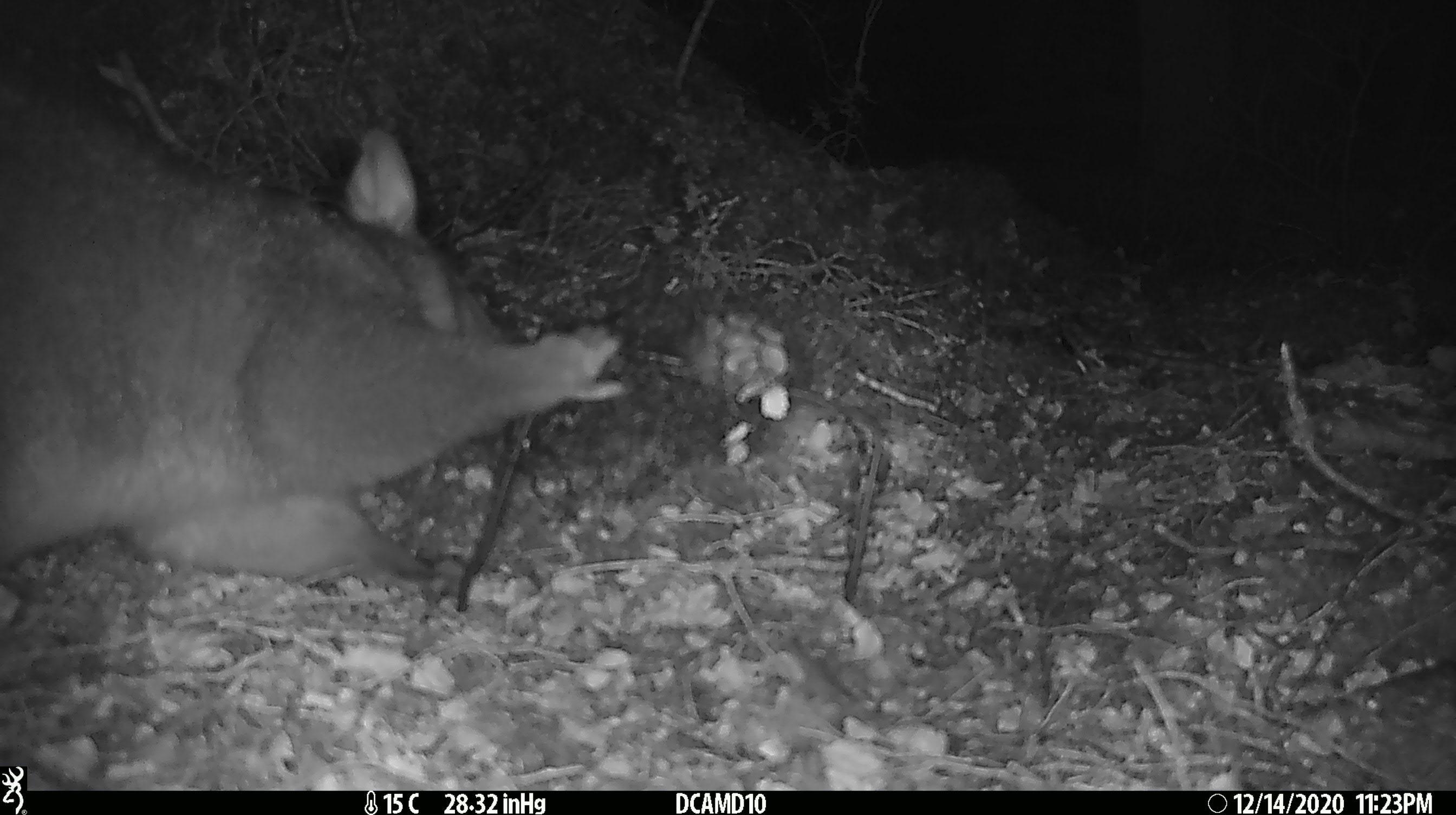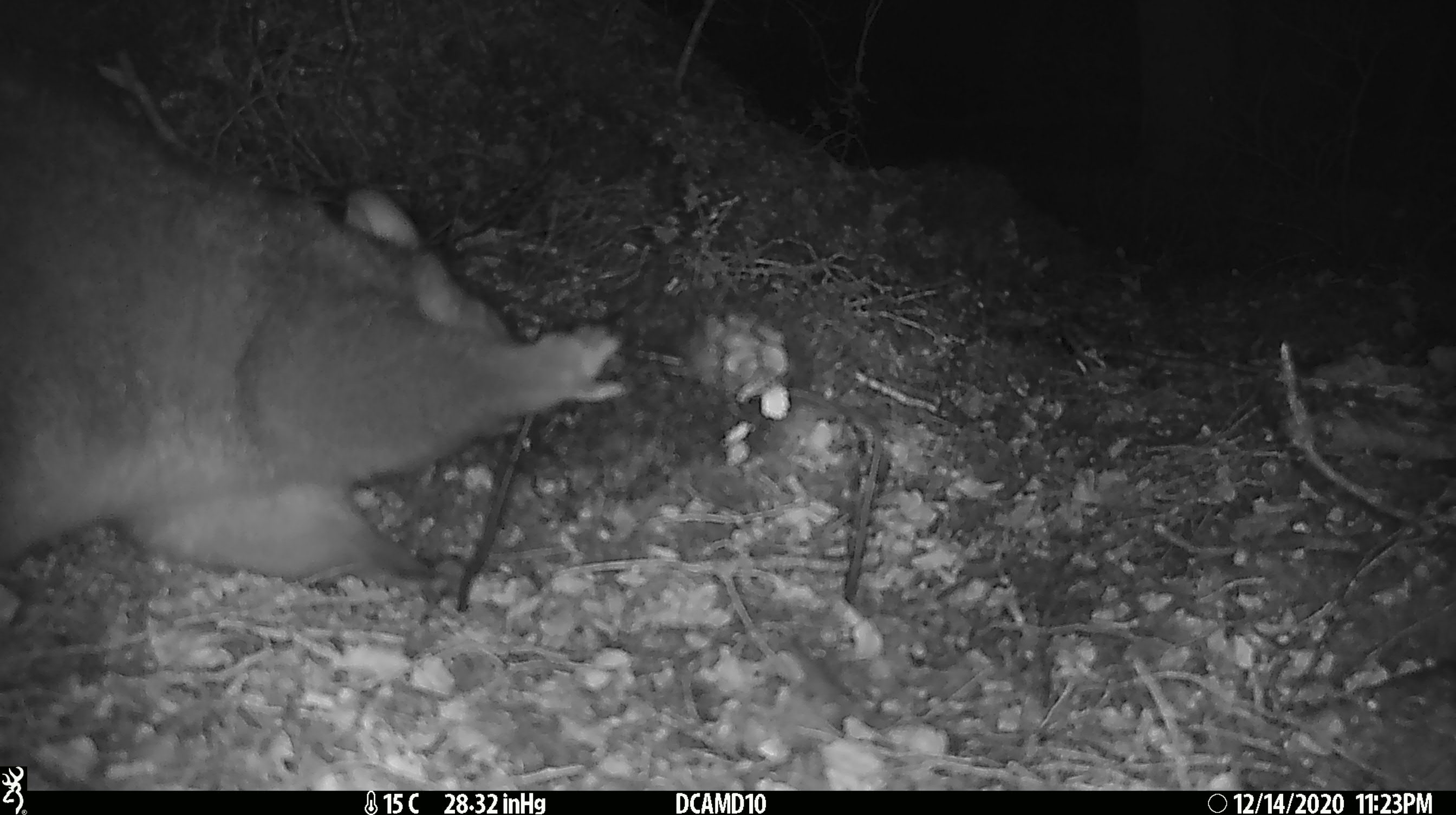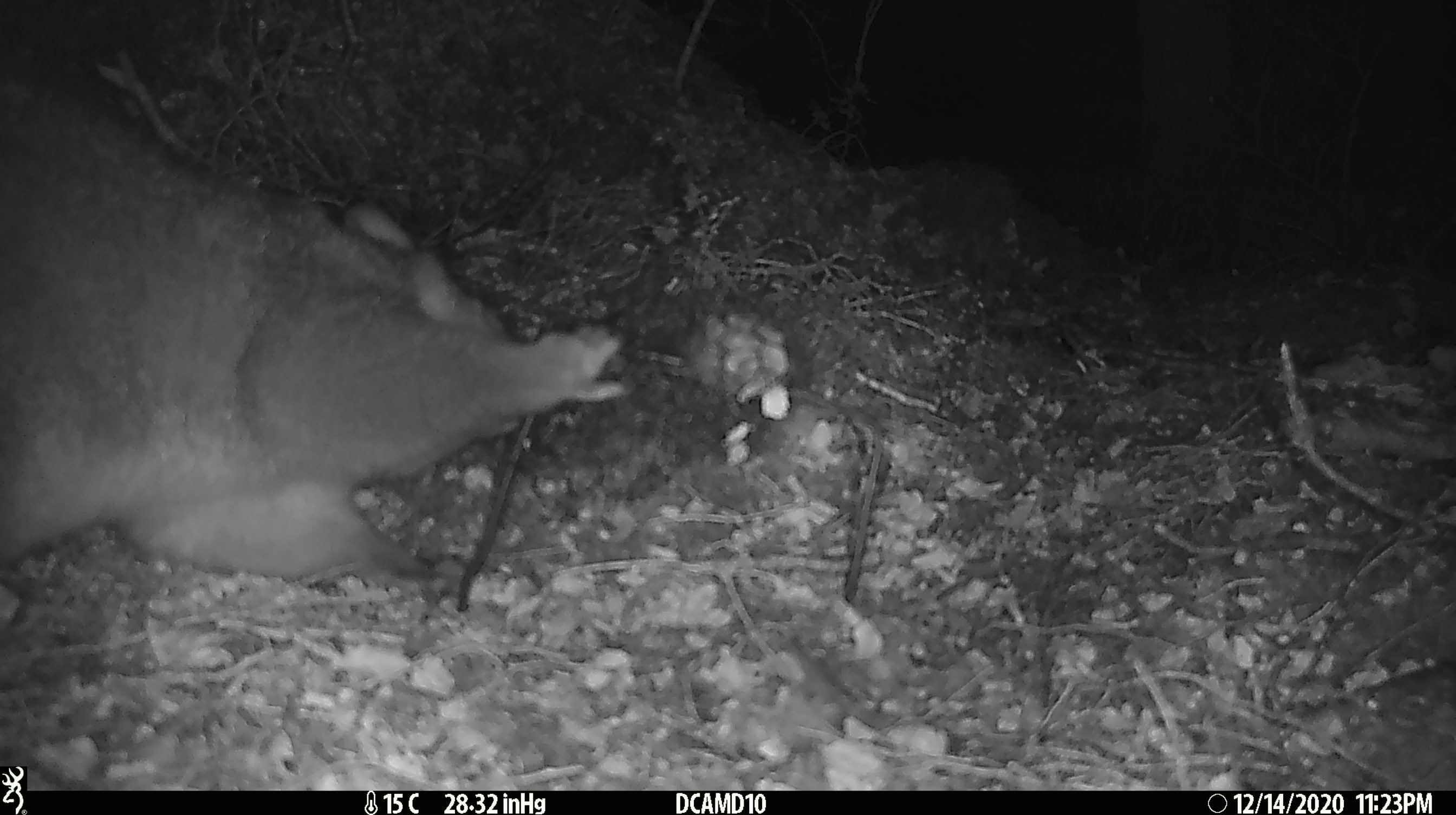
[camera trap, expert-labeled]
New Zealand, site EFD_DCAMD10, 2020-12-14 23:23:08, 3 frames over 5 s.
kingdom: Animalia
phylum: Chordata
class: Mammalia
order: Diprotodontia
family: Phalangeridae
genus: Trichosurus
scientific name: Trichosurus vulpecula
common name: common brushtail possum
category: possum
Possum (common brushtail possum) (Trichosurus vulpecula).